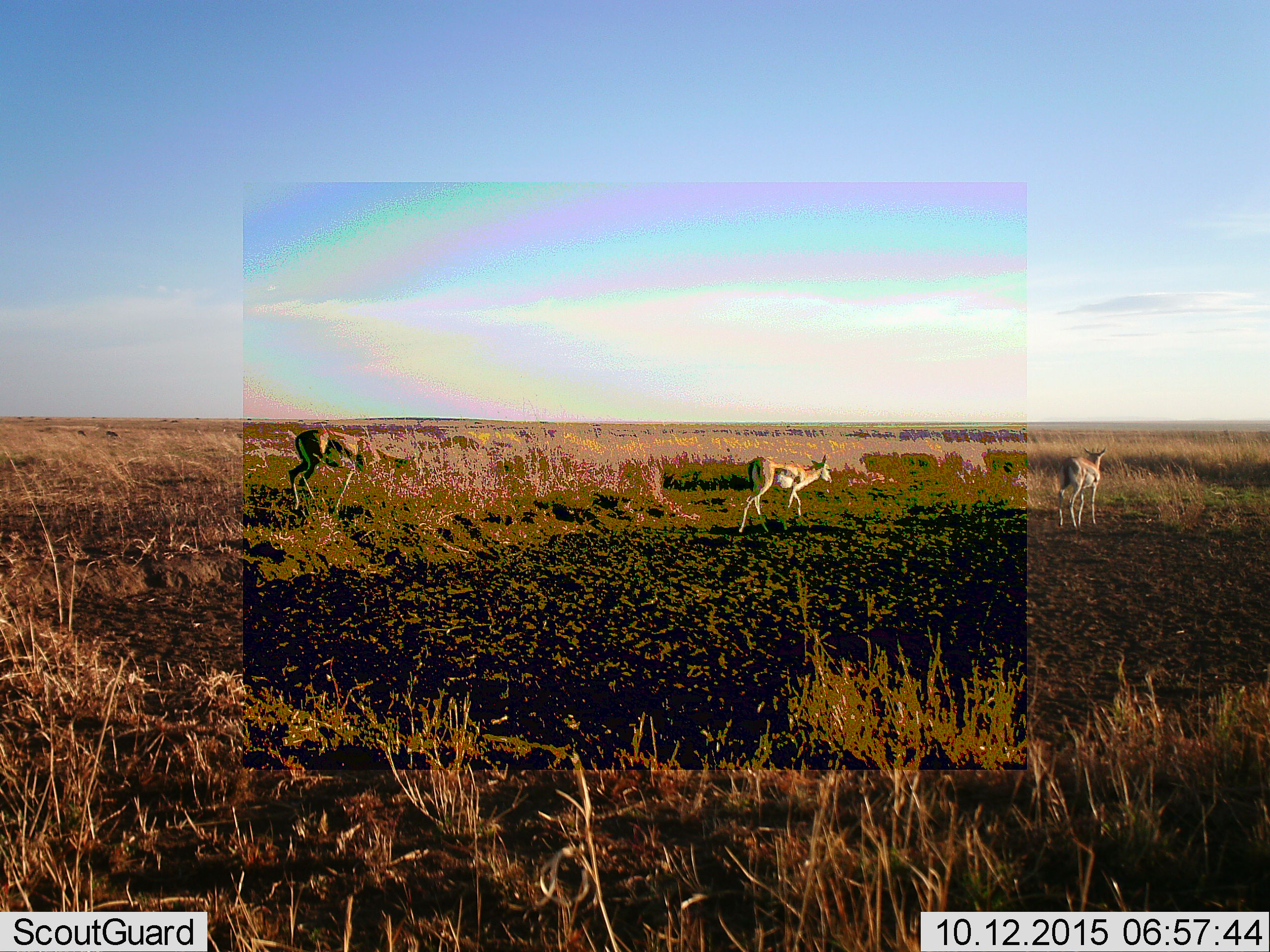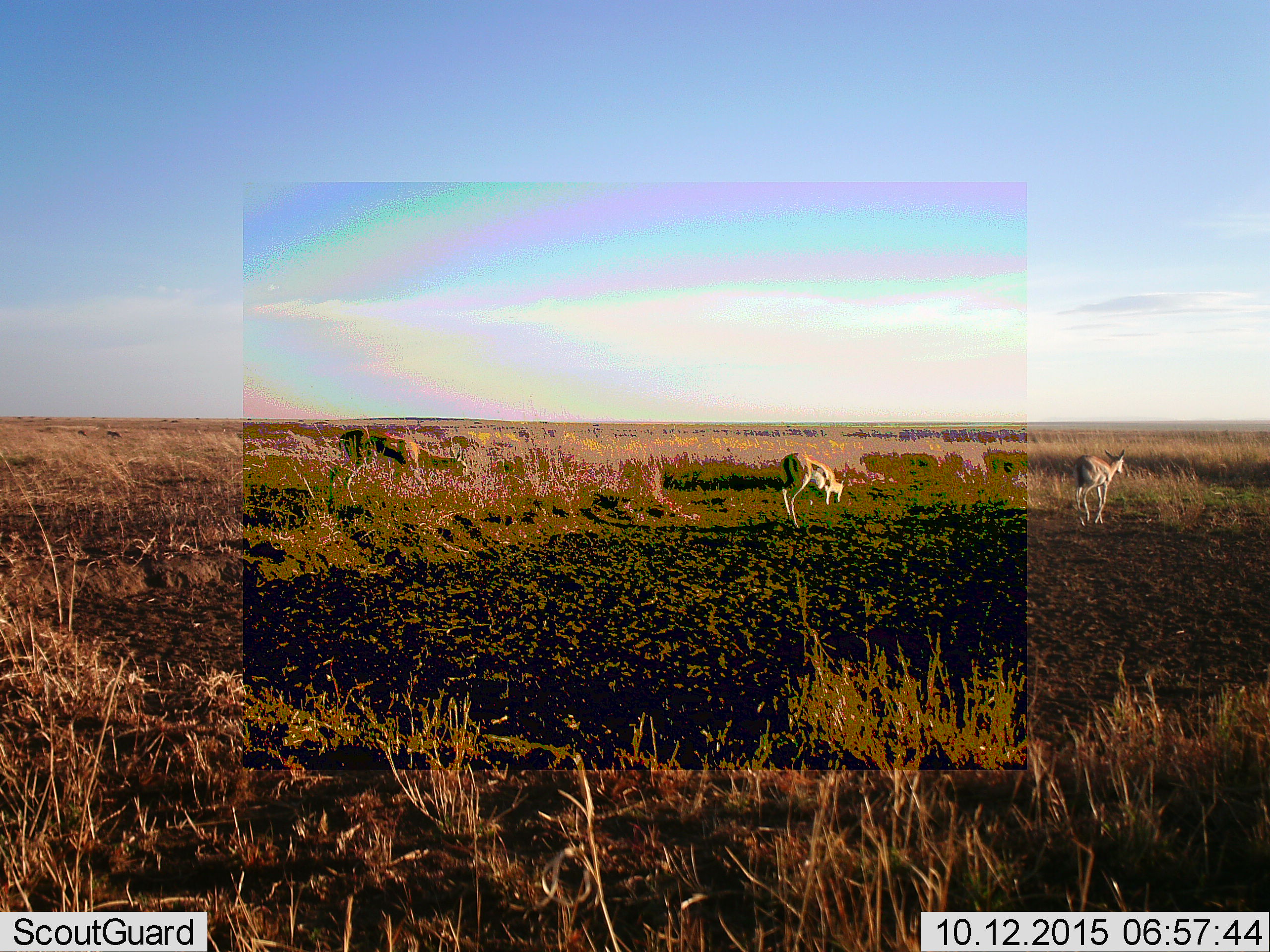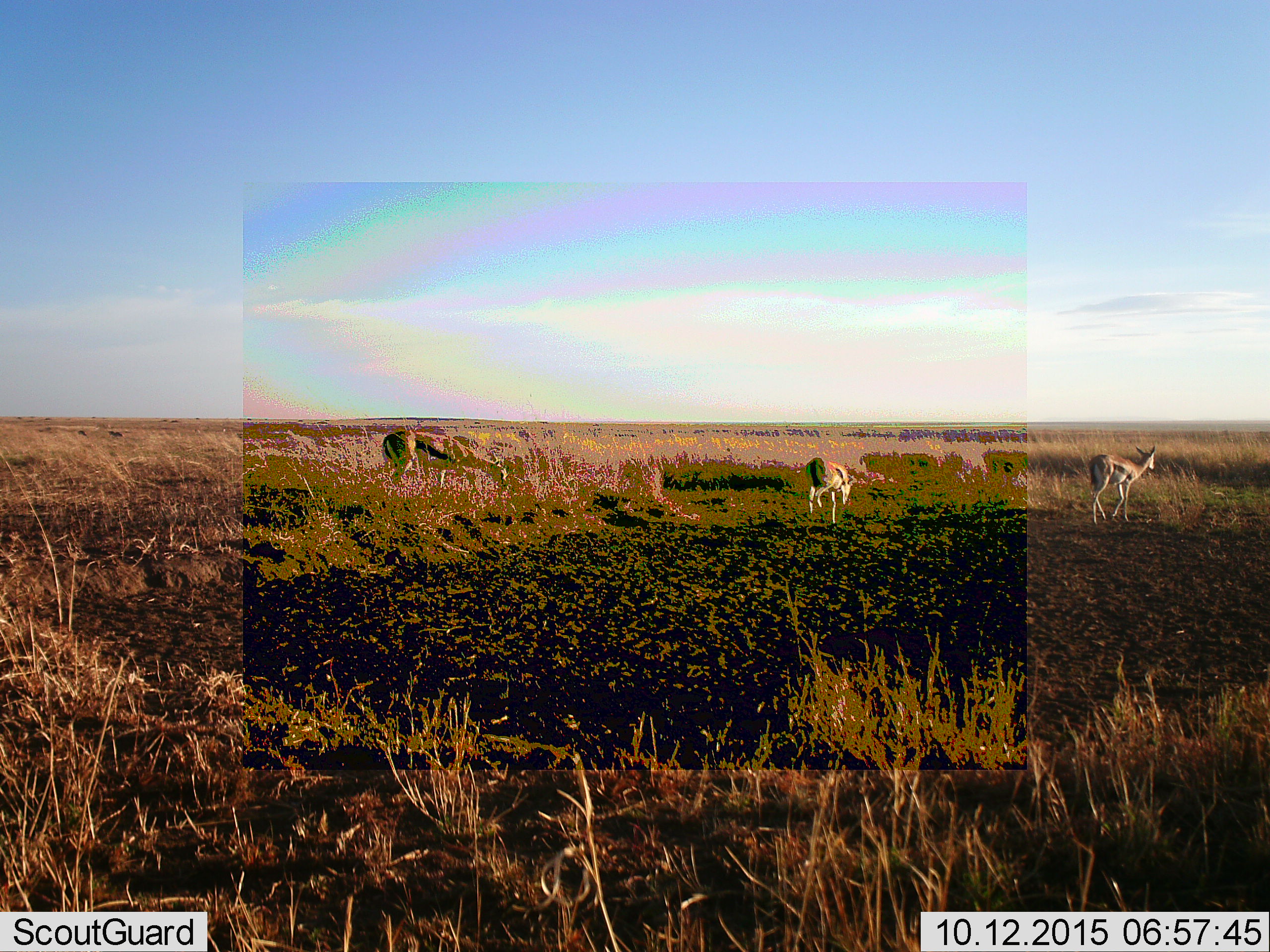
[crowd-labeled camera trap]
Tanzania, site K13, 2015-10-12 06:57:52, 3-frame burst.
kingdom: Animalia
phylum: Chordata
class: Mammalia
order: Artiodactyla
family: Bovidae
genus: Eudorcas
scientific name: Eudorcas thomsonii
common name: thomson's gazelle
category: gazellethomsons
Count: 3.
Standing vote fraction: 17%.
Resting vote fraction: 0%.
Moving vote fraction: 83%.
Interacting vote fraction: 0%.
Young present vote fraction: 0%.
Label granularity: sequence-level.